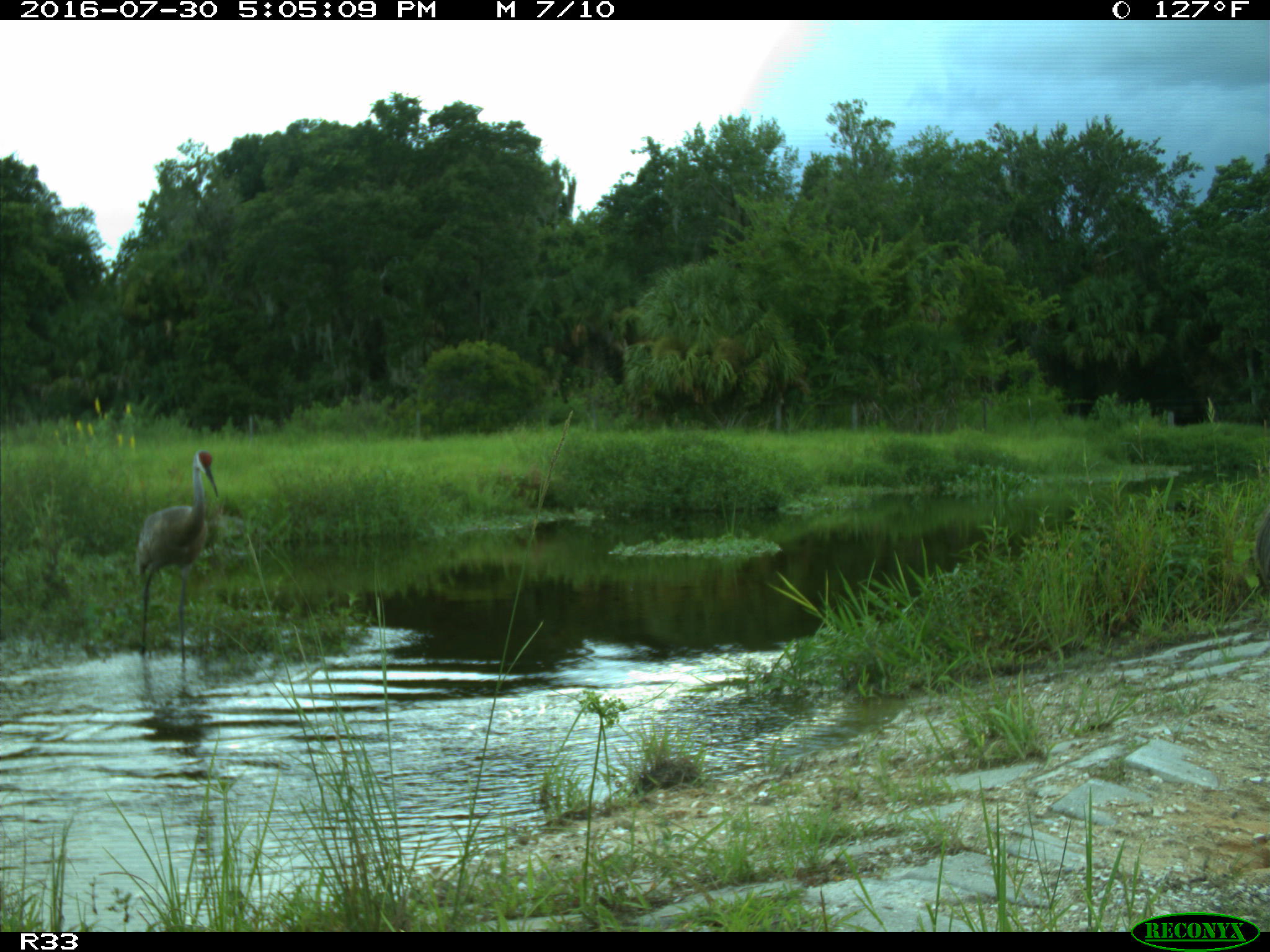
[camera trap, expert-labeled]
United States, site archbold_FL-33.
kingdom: Animalia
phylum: Chordata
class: Aves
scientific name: Aves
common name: birds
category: unidentified bird